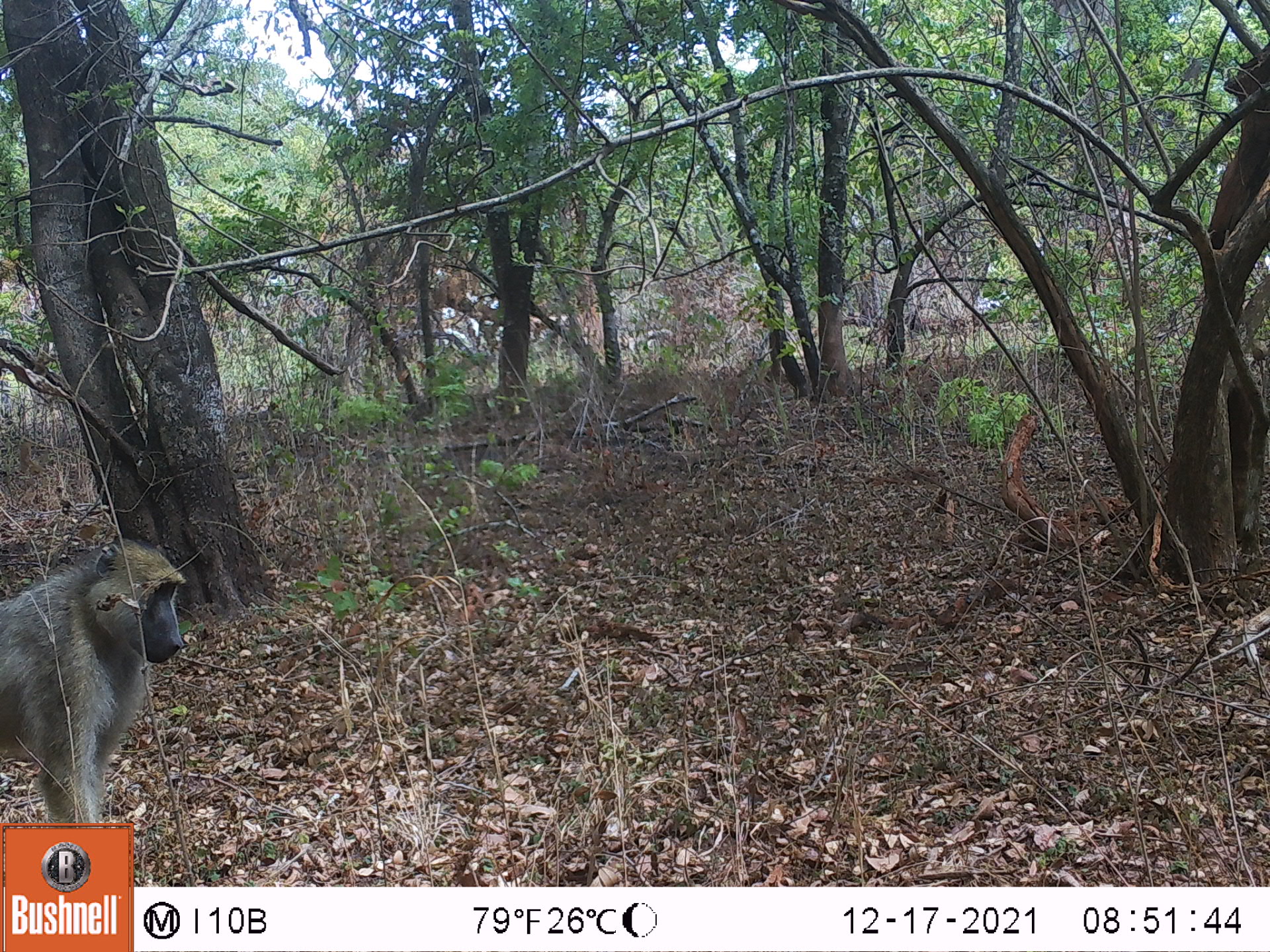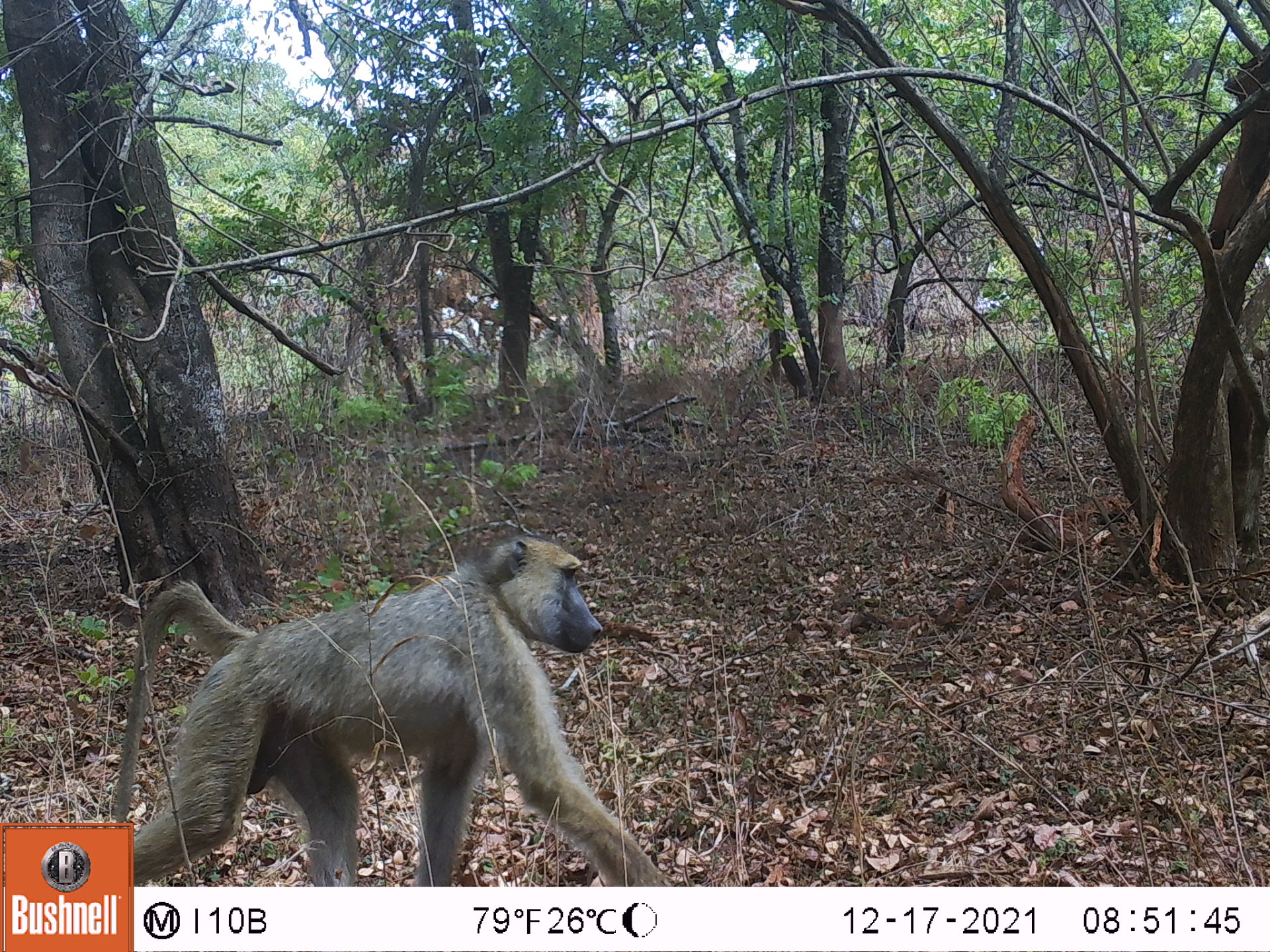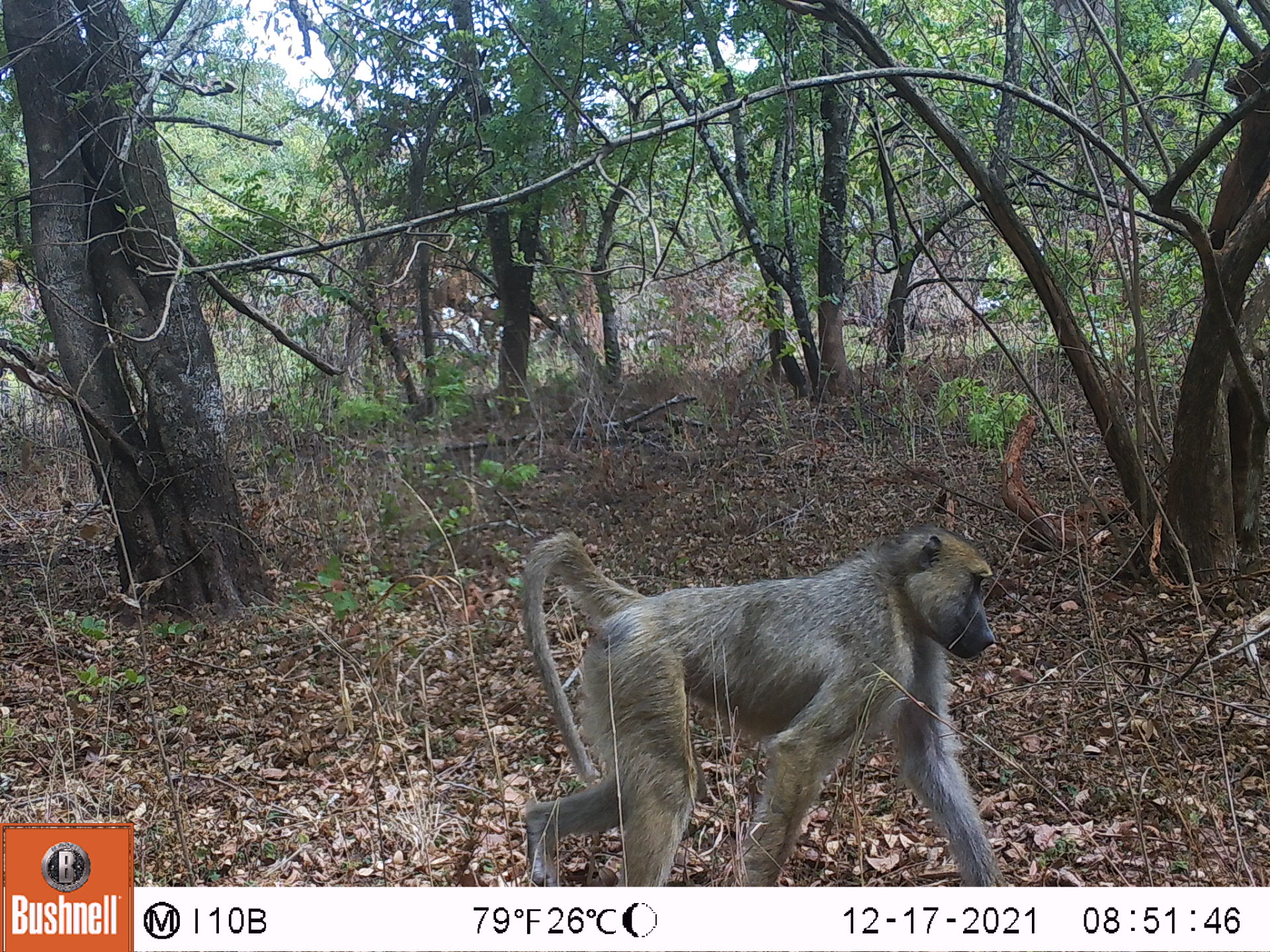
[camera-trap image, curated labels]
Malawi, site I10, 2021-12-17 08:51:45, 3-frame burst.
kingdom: Animalia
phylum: Chordata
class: Mammalia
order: Primates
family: Cercopithecidae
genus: Papio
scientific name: Papio cynocephalus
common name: yellow baboon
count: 1